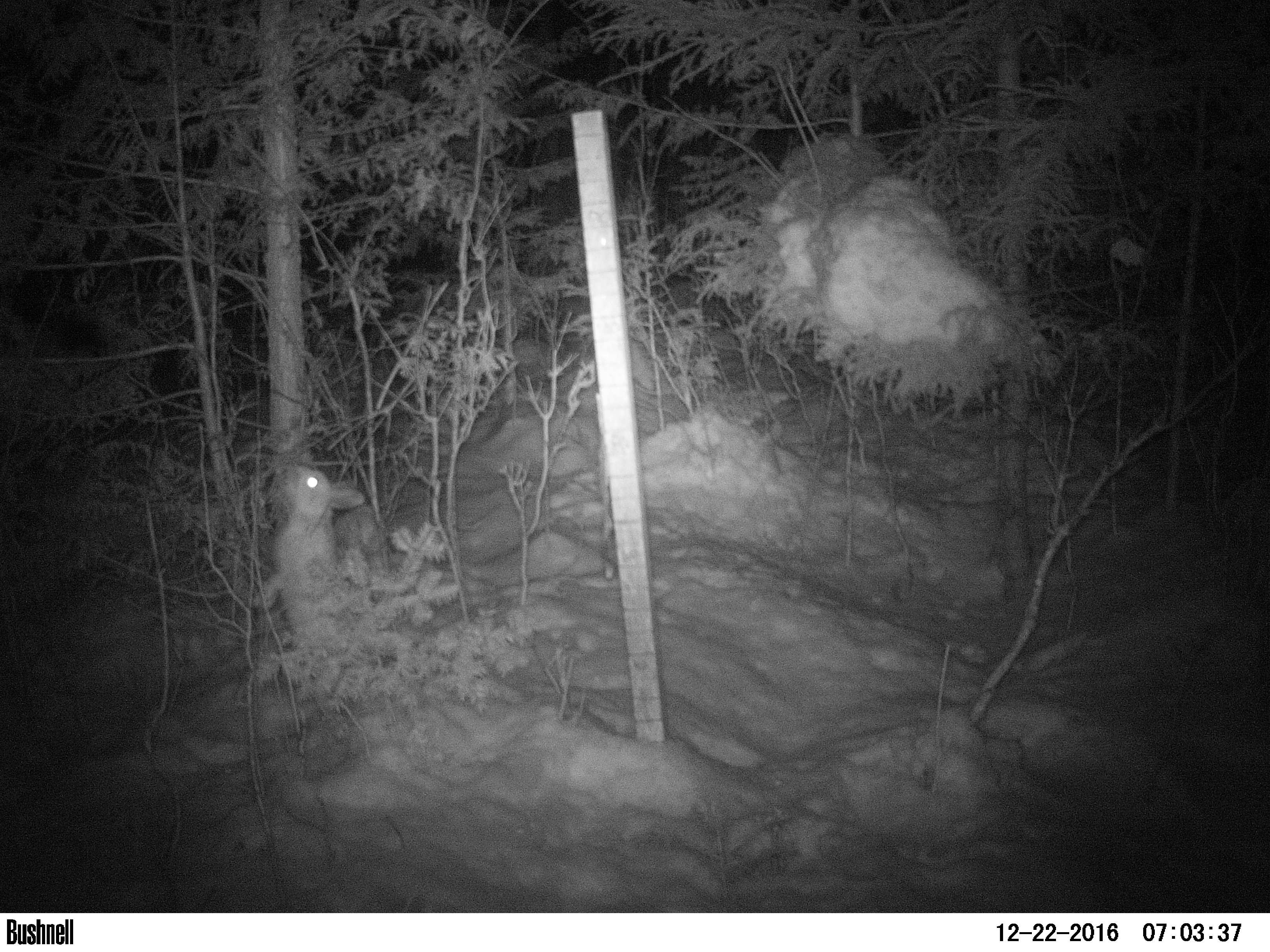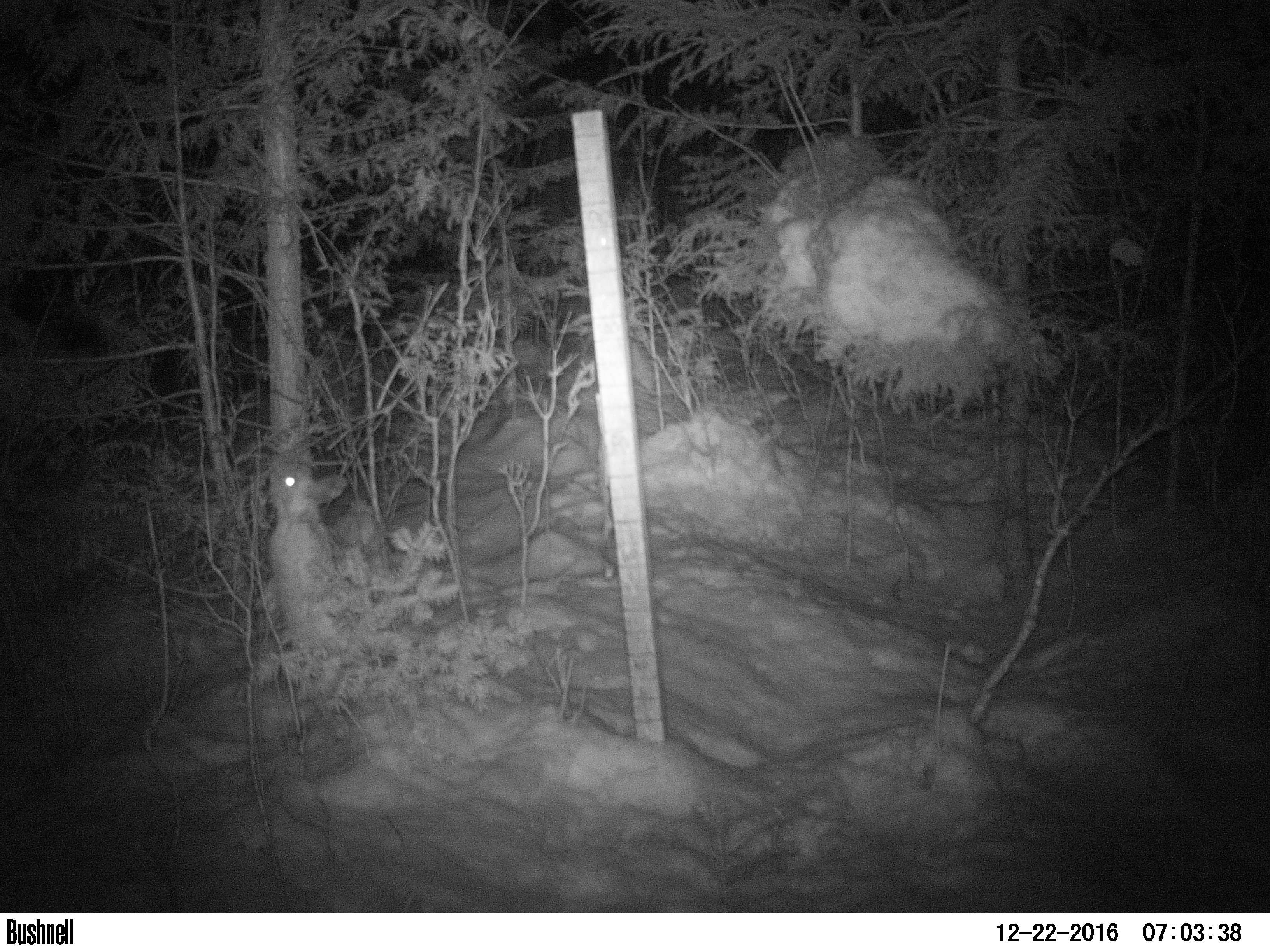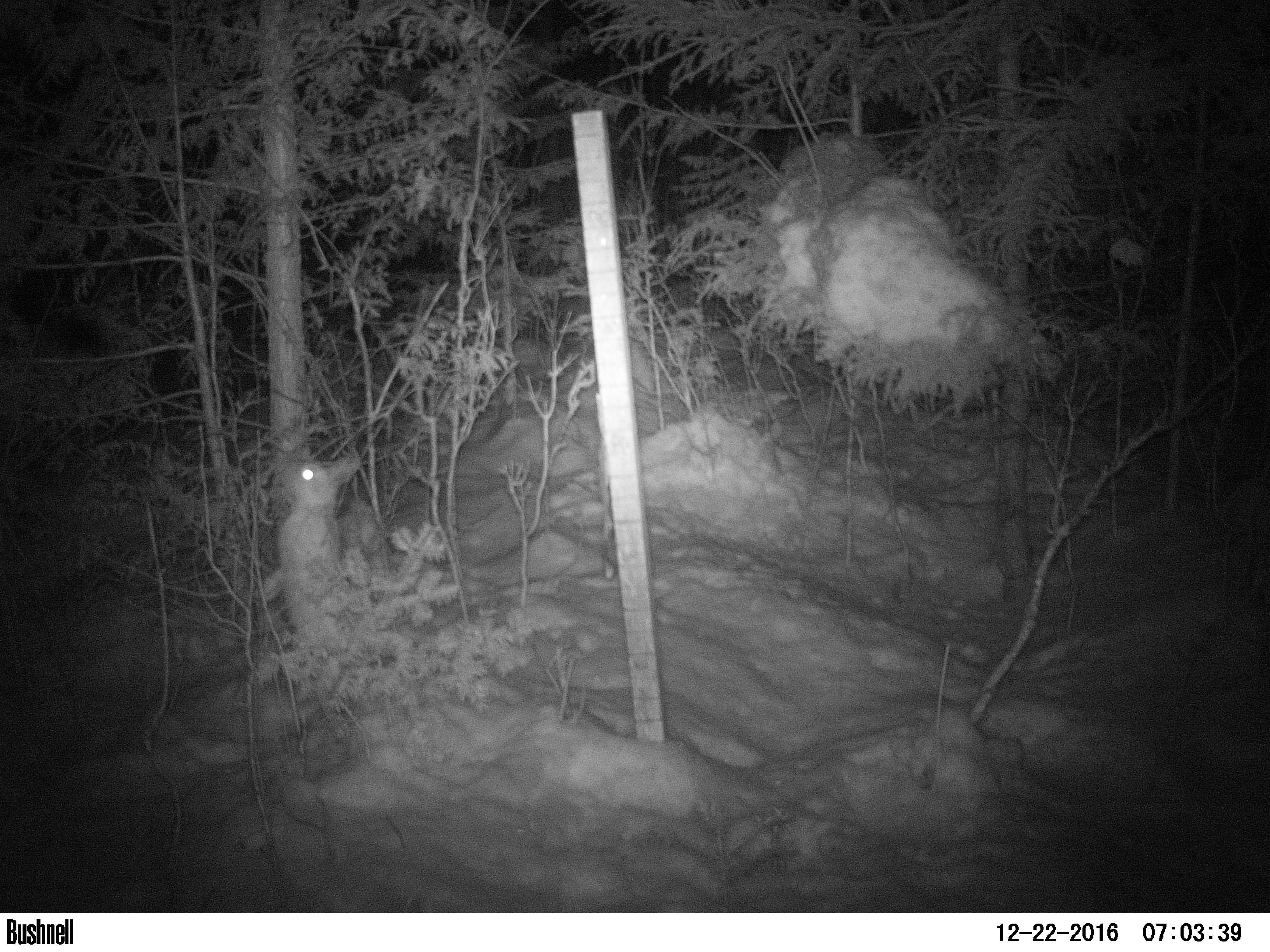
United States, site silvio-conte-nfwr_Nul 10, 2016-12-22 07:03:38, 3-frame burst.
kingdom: Animalia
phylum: Chordata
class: Mammalia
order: Lagomorpha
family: Leporidae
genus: Lepus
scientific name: Lepus americanus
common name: snowshoe hare